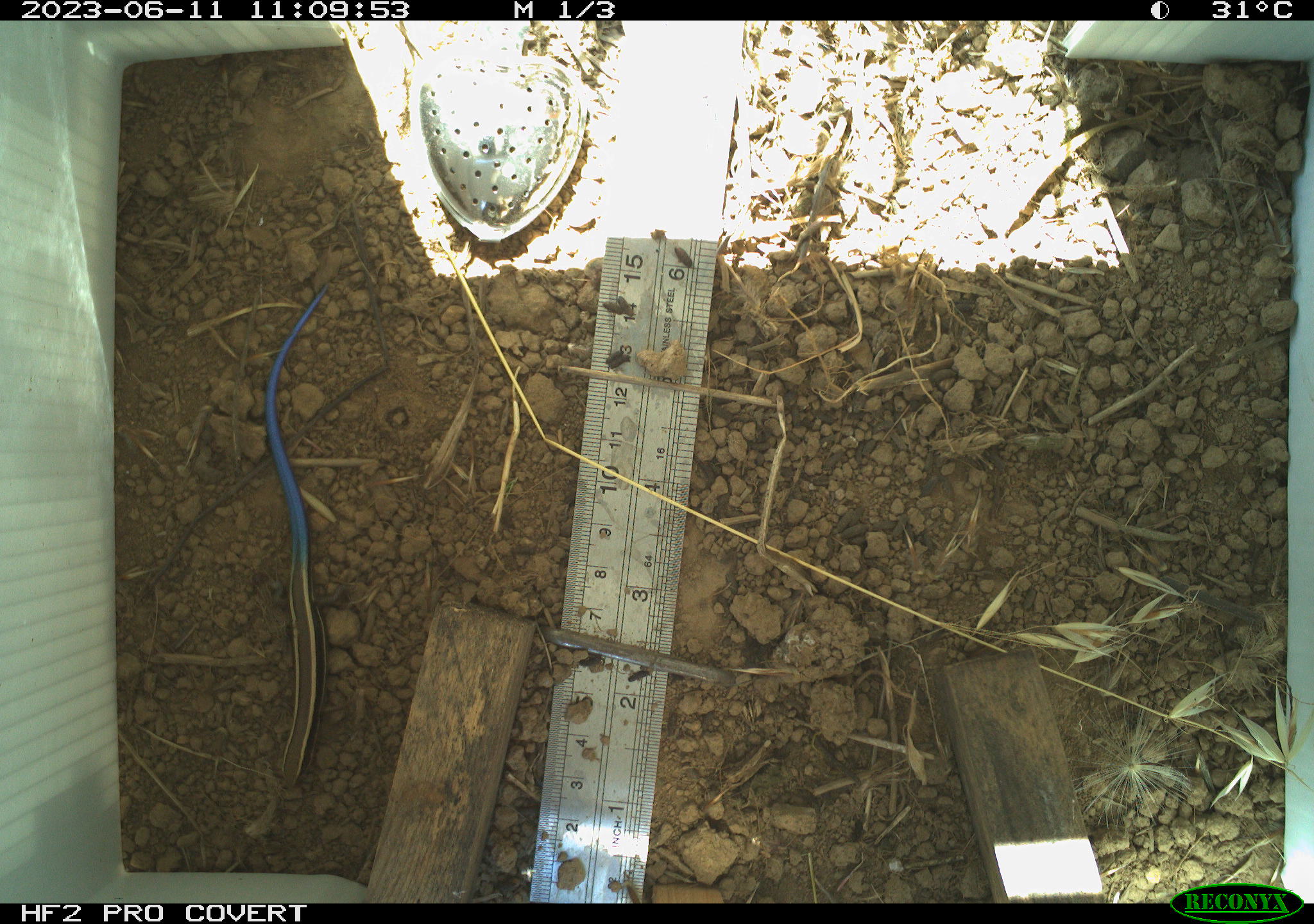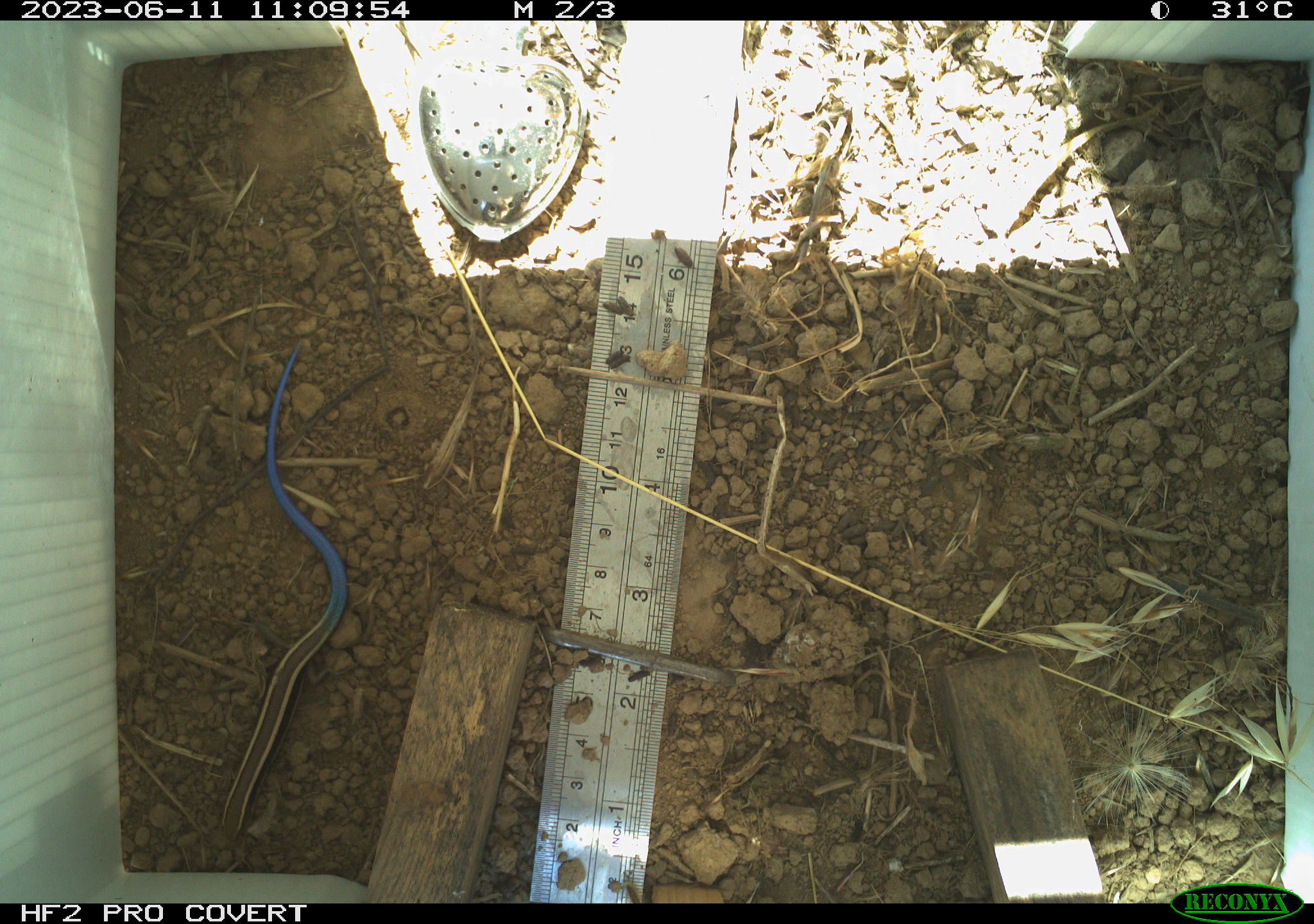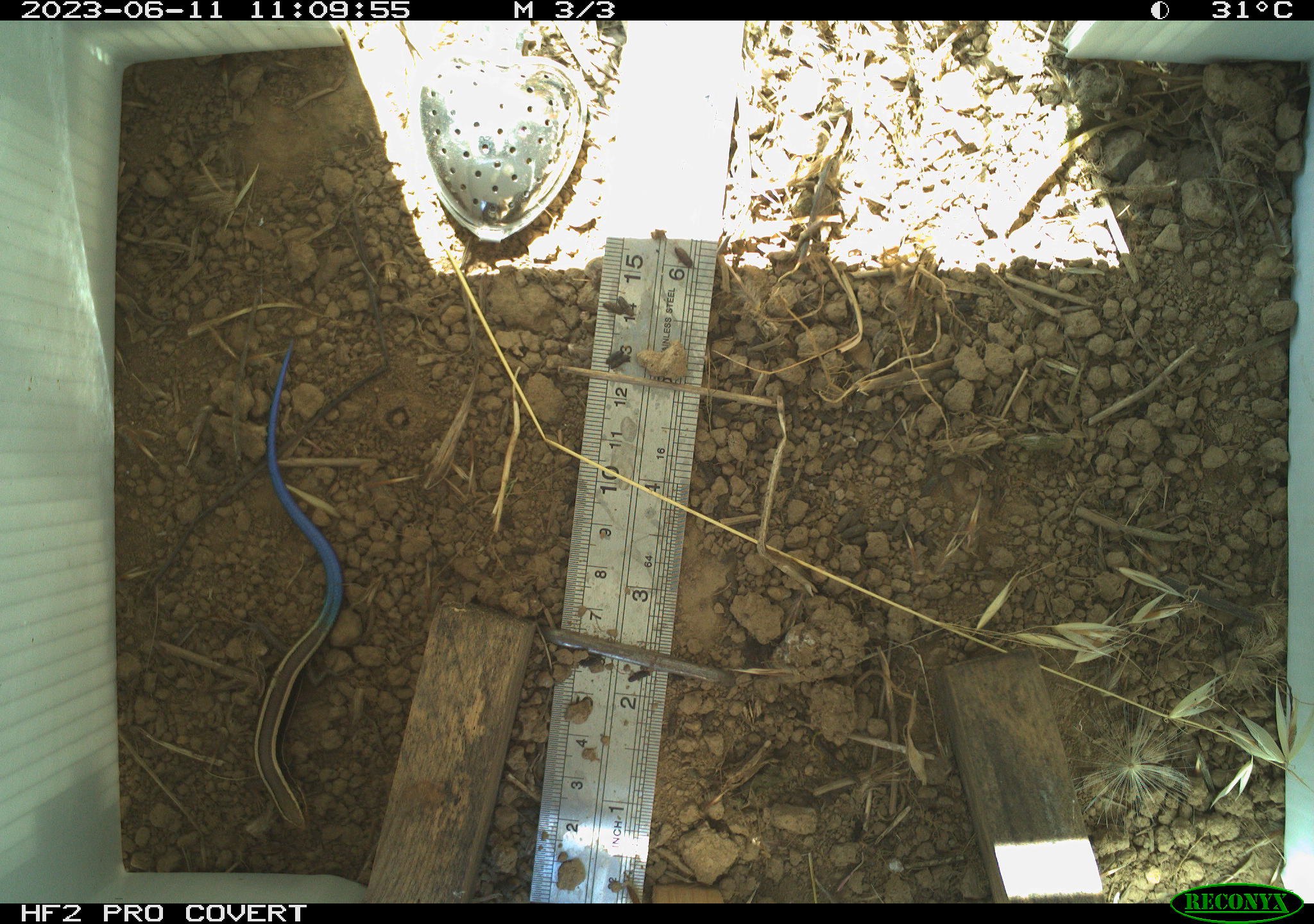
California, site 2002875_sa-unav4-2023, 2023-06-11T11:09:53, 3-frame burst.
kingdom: Animalia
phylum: Chordata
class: Reptilia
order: Squamata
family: Scincidae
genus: Plestiodon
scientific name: Plestiodon skiltonianus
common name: western skink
Western skink (Plestiodon skiltonianus).